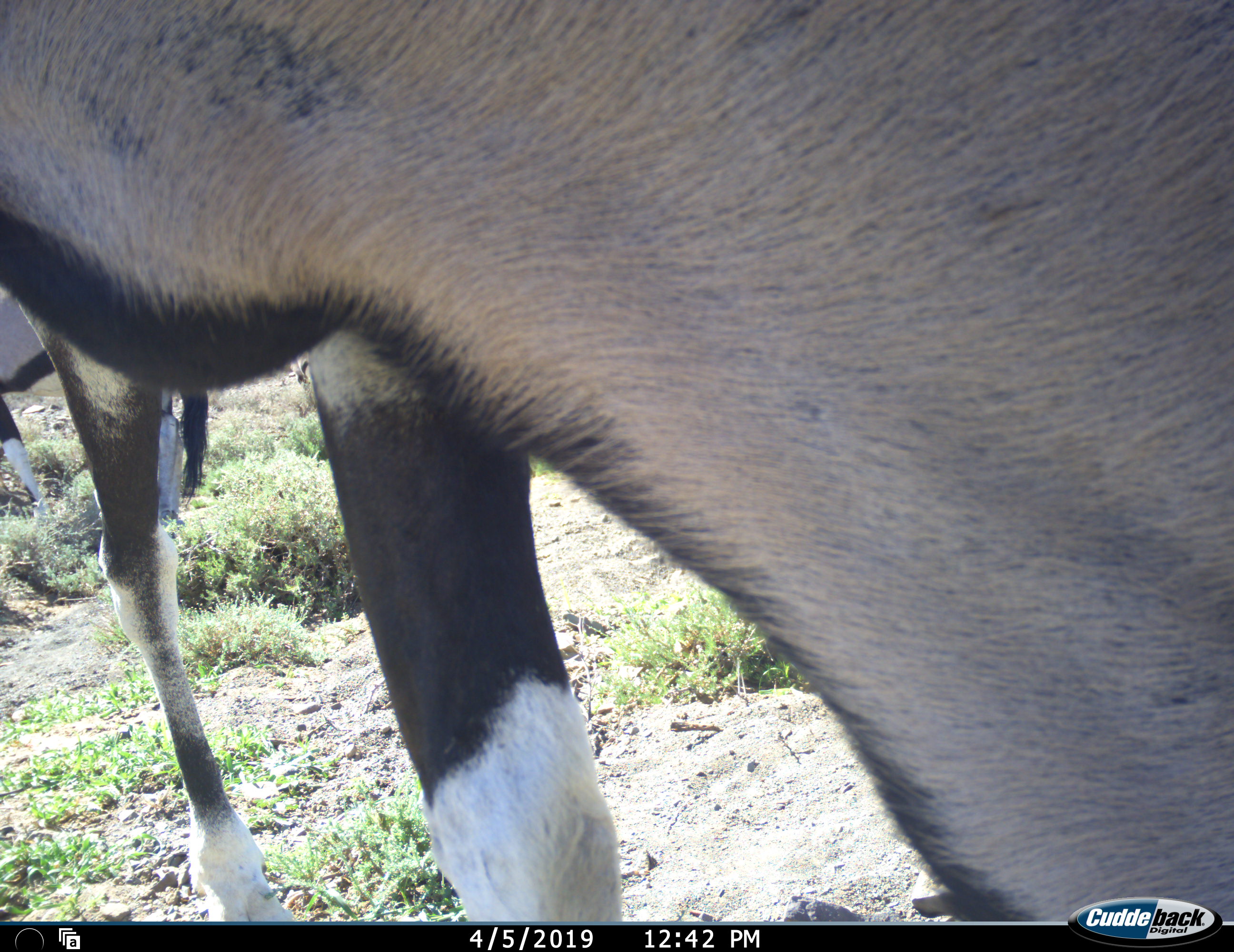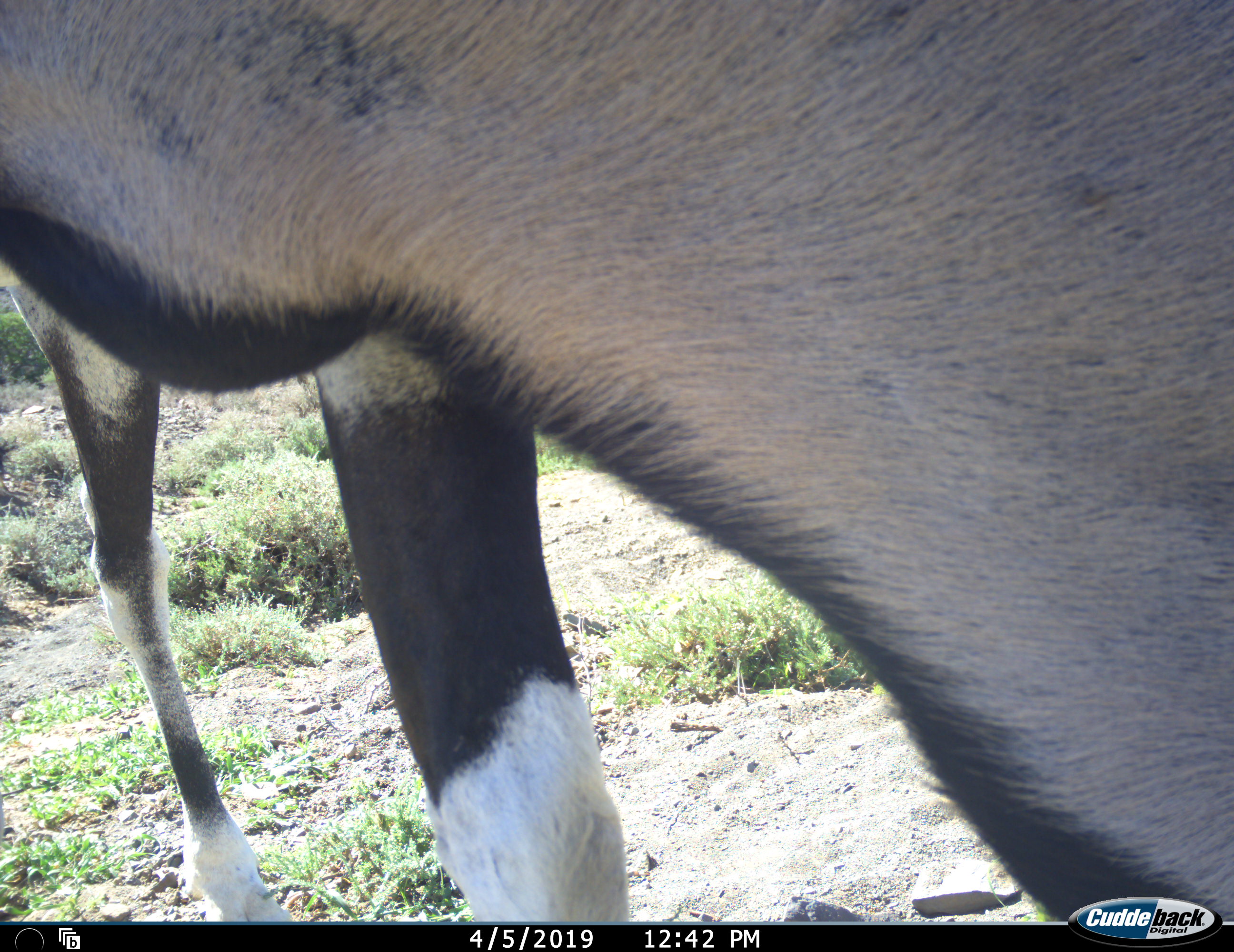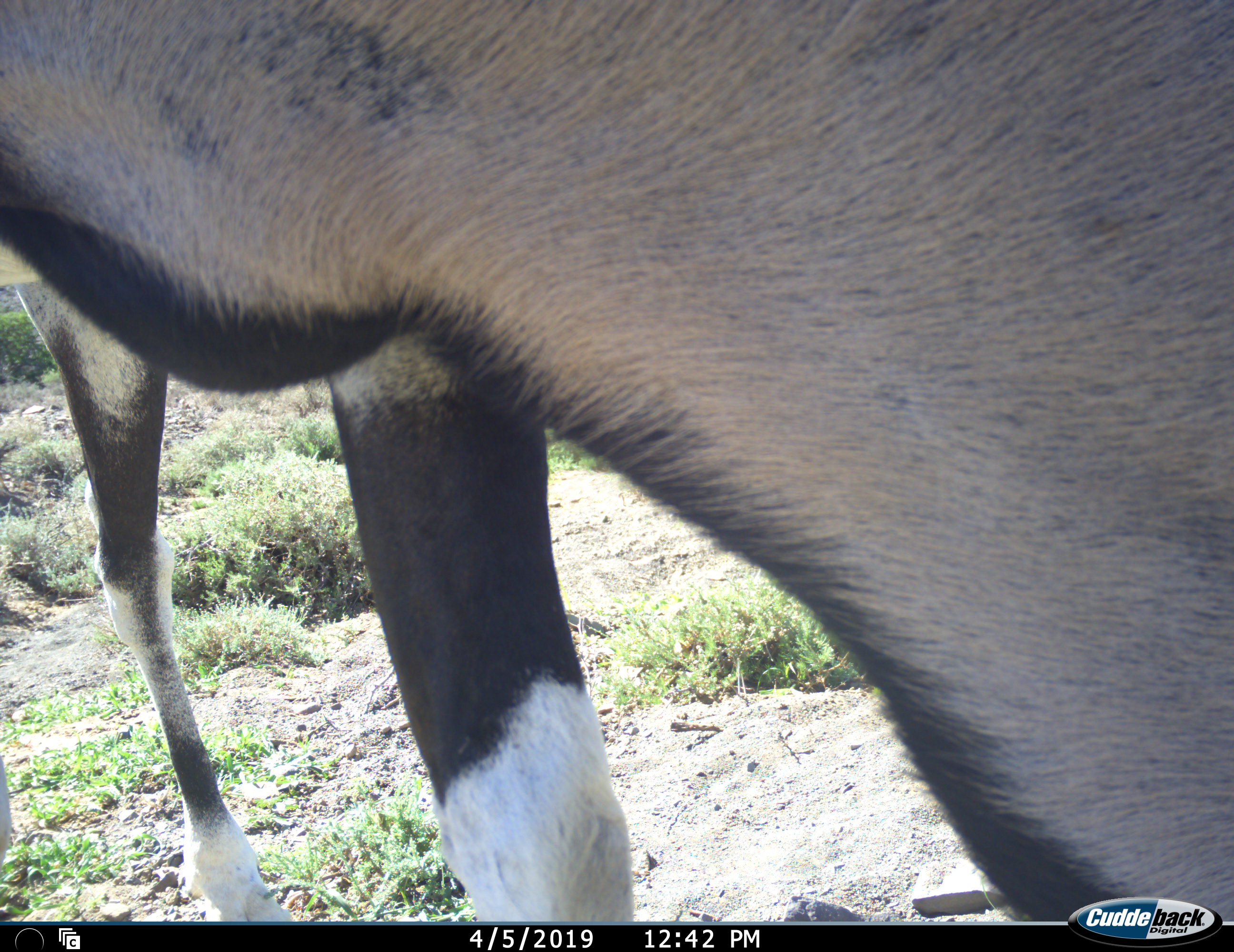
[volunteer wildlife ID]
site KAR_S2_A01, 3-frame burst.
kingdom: Animalia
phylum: Chordata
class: Mammalia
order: Artiodactyla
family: Bovidae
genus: Oryx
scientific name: Oryx gazella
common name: gemsbok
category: oryx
Oryx (gemsbok) (Oryx gazella), count 2. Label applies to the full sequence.